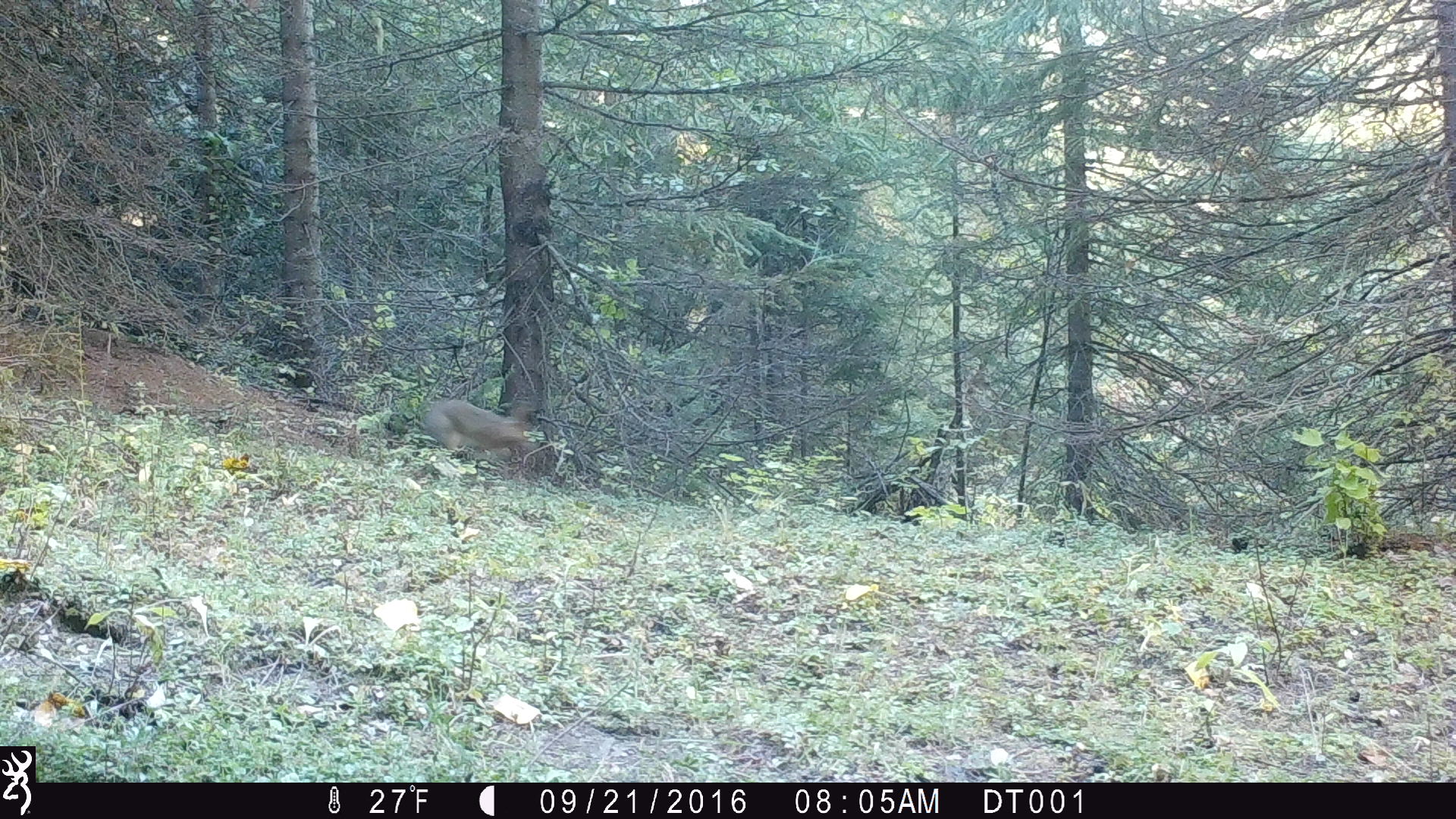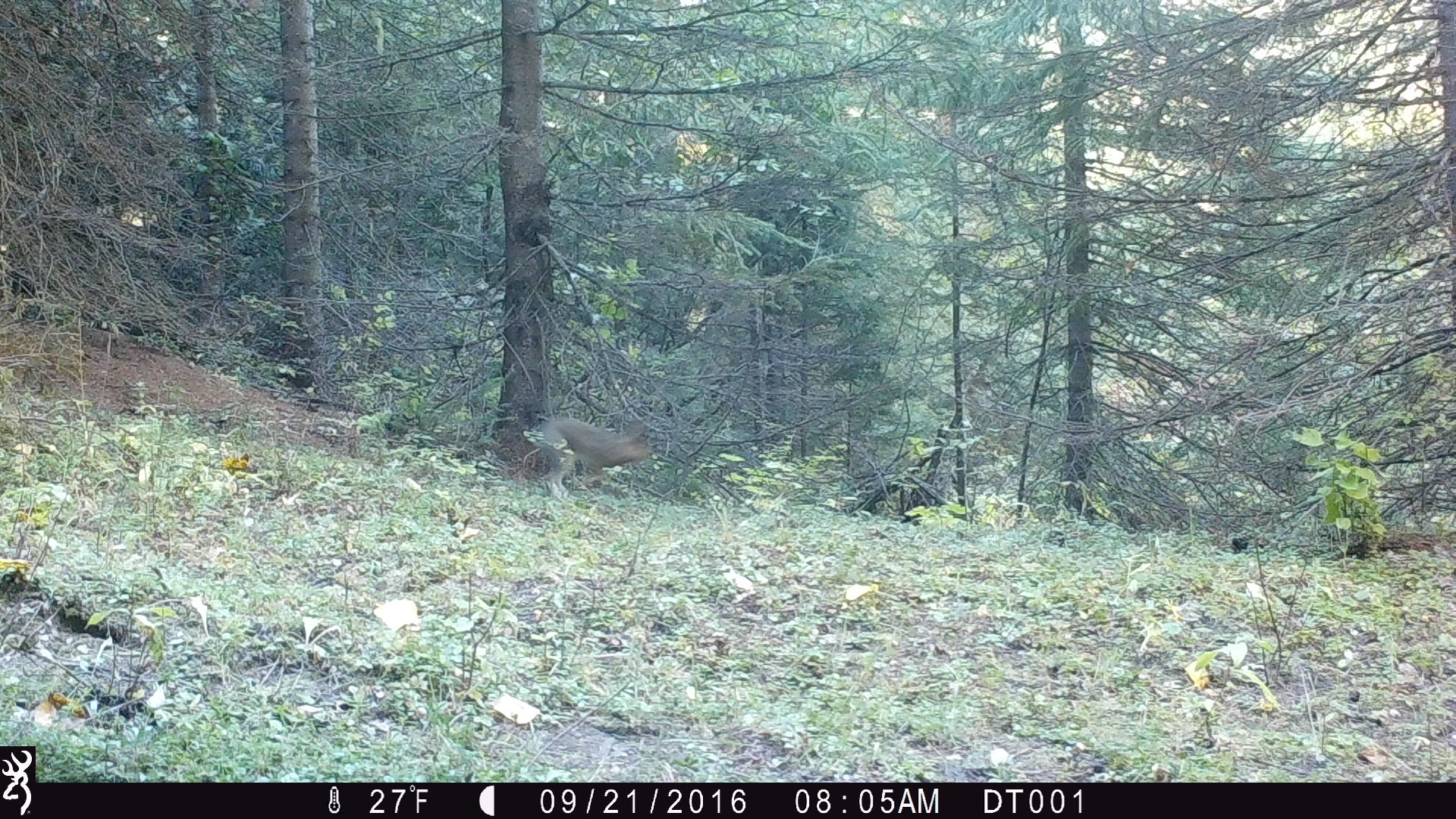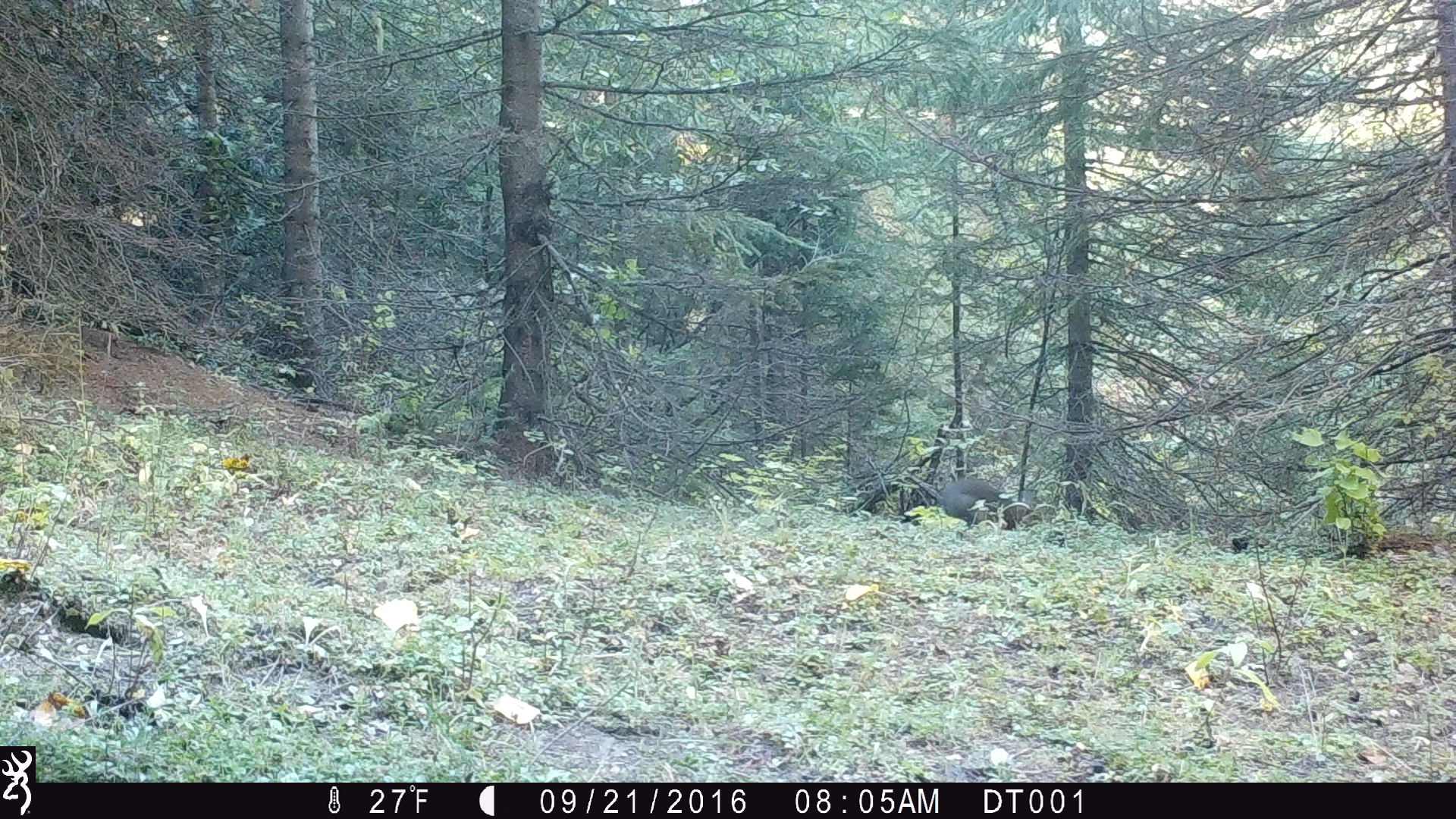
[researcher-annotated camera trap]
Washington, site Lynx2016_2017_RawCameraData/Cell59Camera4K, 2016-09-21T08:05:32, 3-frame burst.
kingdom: Animalia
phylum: Chordata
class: Mammalia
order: Lagomorpha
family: Leporidae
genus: Lepus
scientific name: Lepus americanus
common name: snowshoe hare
Lepus americanus (snowshoe hare). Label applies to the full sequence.